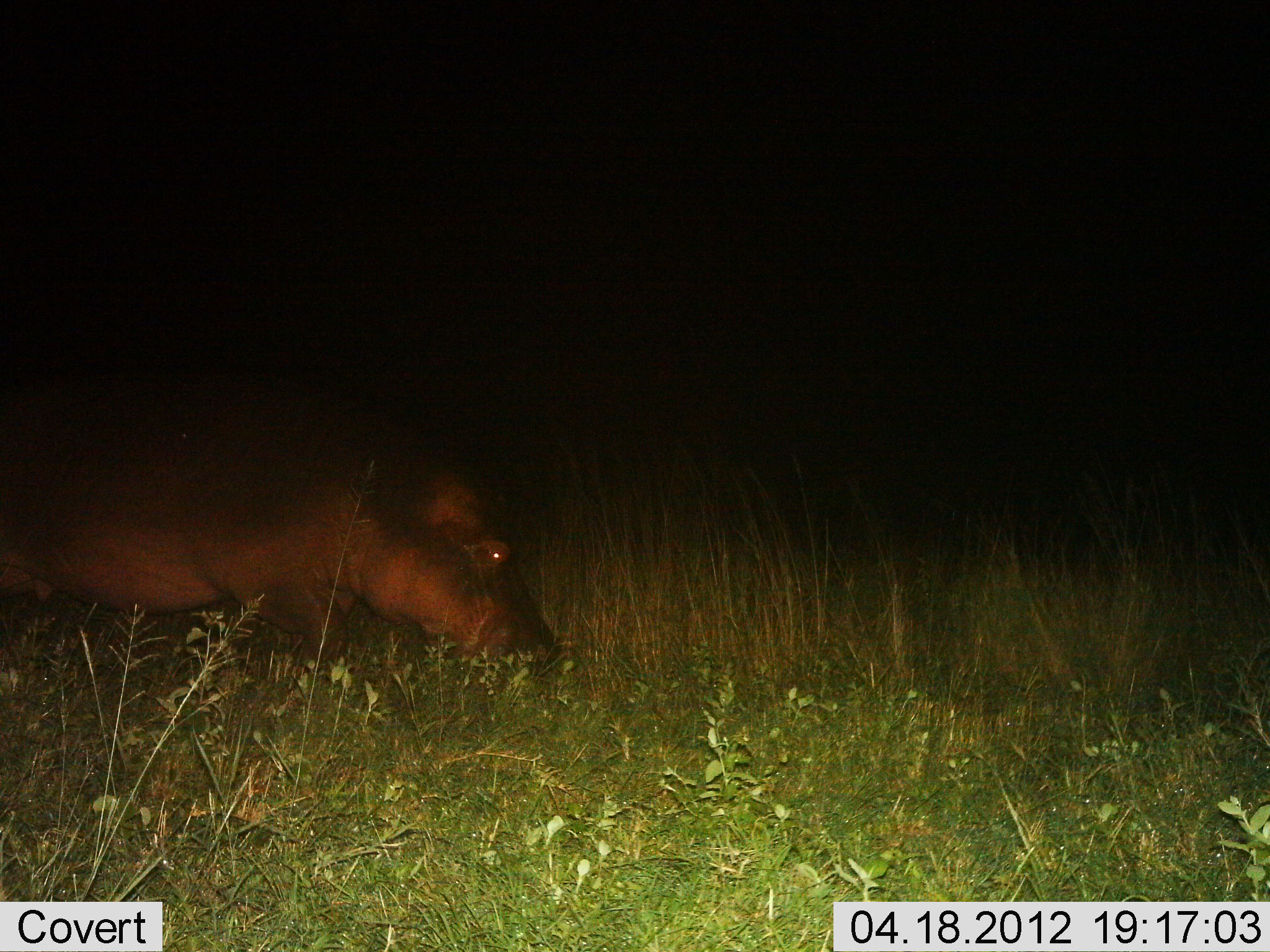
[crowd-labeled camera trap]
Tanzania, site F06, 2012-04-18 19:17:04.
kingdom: Animalia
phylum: Chordata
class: Mammalia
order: Artiodactyla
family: Hippopotamidae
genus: Hippopotamus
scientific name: Hippopotamus amphibius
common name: hippopotamus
Hippopotamus (Hippopotamus amphibius), count 1. Behavior (volunteer vote fractions): standing 10%, resting 0%, moving 48%, interacting 0%. Young present (vote fraction): 0%. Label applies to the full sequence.